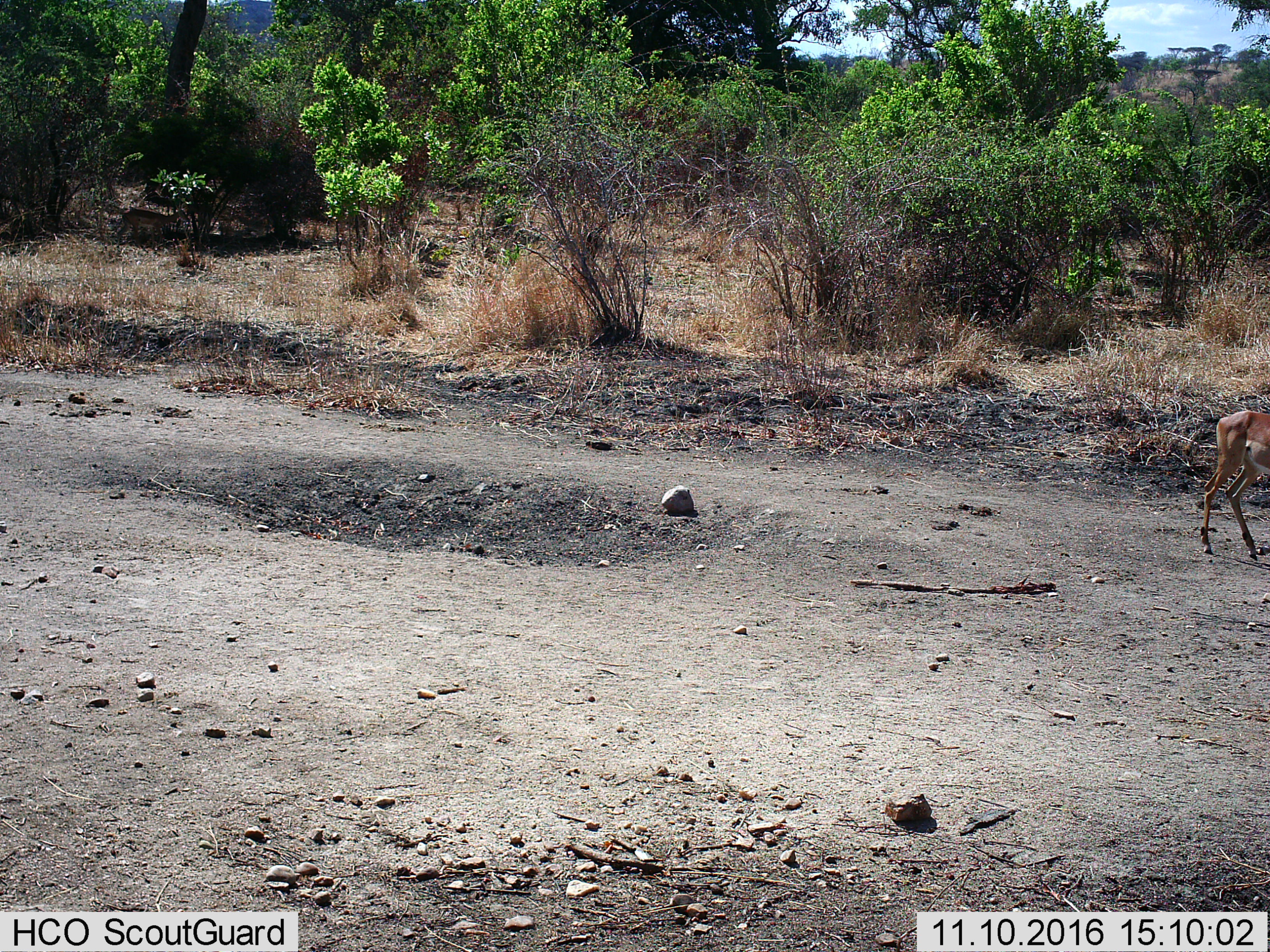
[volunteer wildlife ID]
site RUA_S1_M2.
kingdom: Animalia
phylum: Chordata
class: Mammalia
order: Artiodactyla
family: Bovidae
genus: Aepyceros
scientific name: Aepyceros melampus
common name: impala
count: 1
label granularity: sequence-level